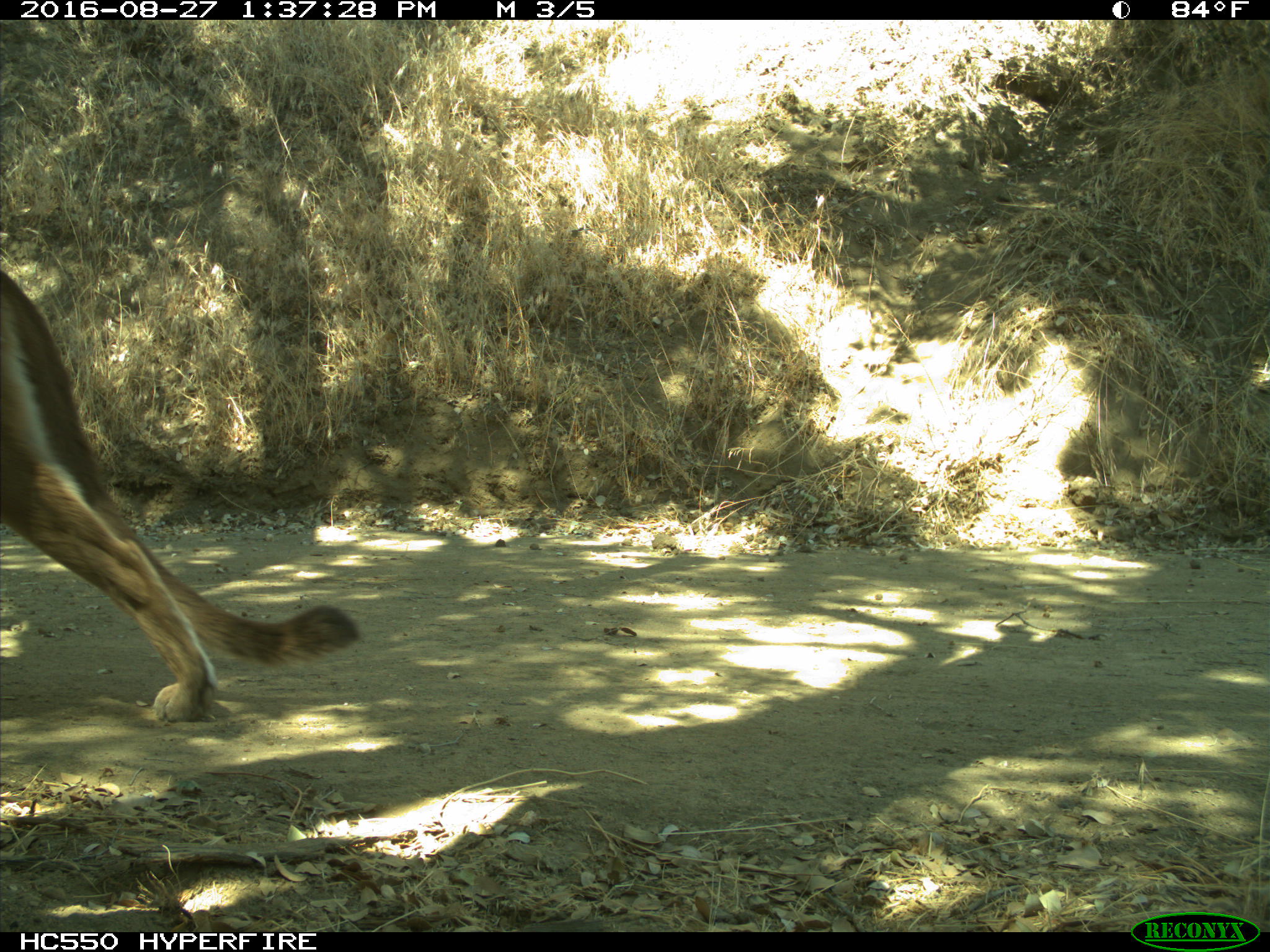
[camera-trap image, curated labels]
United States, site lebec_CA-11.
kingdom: Animalia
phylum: Chordata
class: Mammalia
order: Carnivora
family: Felidae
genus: Puma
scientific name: Puma concolor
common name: mountain lion